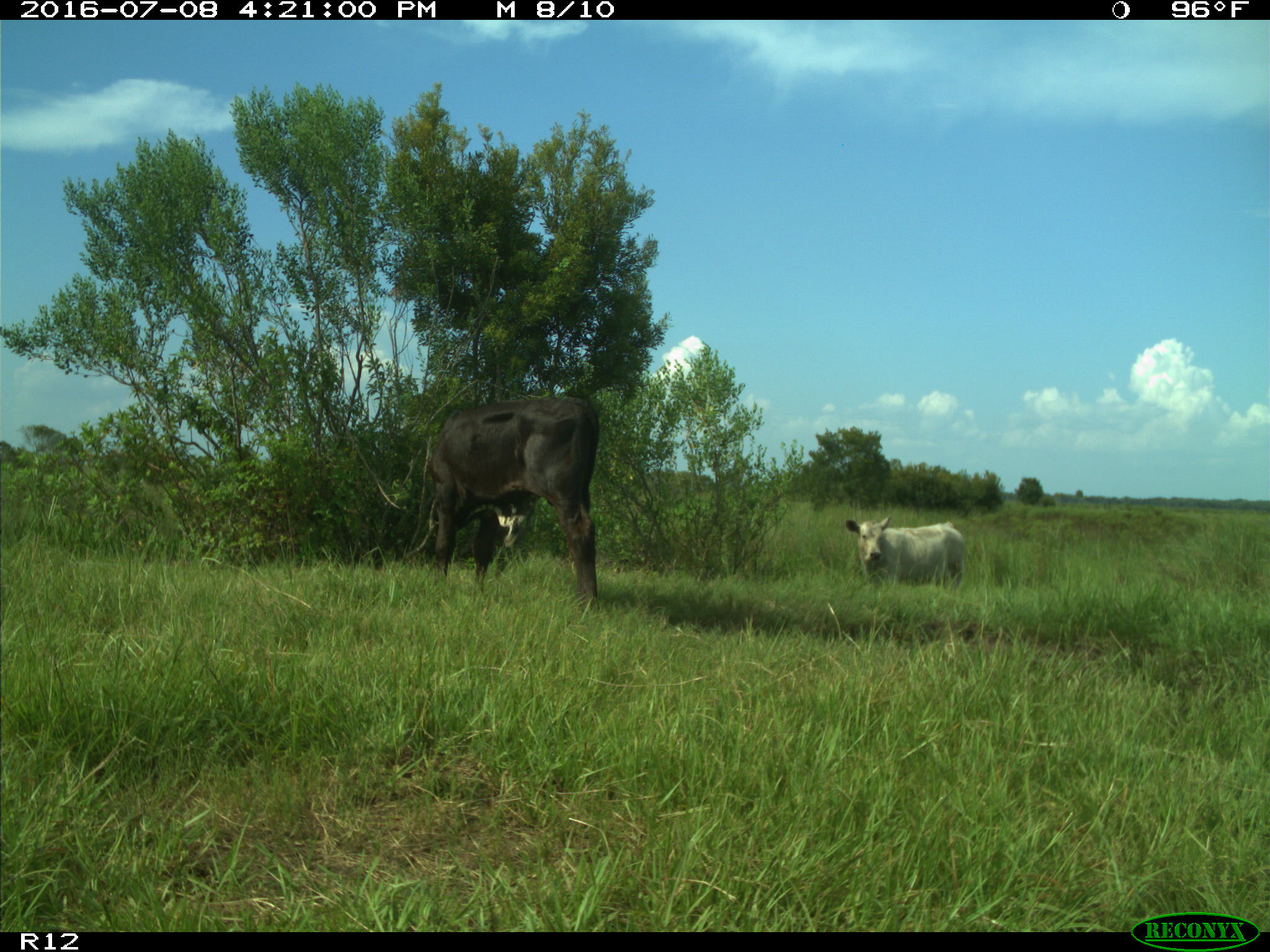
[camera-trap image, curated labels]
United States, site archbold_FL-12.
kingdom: Animalia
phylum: Chordata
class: Mammalia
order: Artiodactyla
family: Bovidae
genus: Bos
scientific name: Bos taurus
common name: domestic cow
Bos taurus (domestic cow).